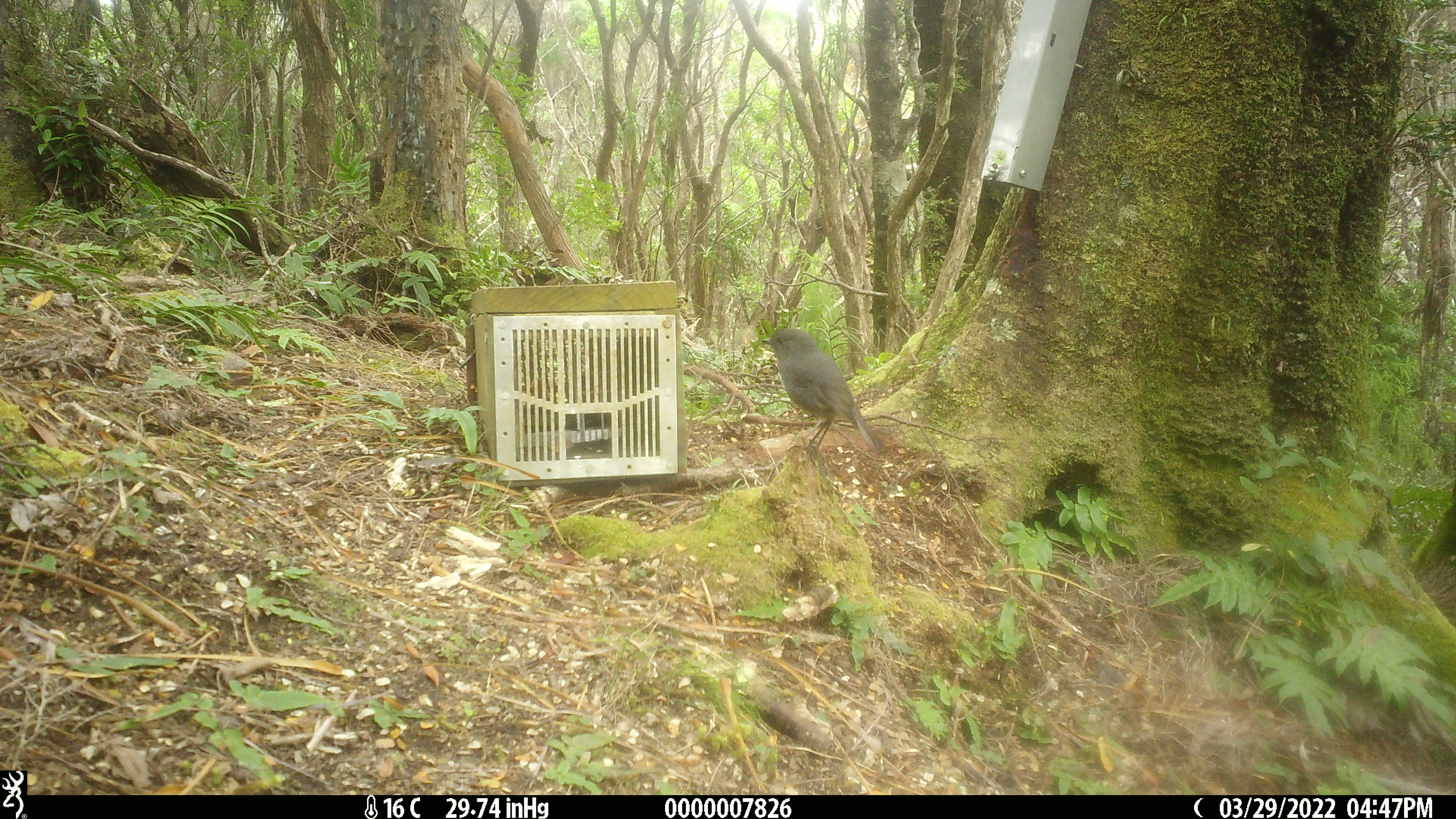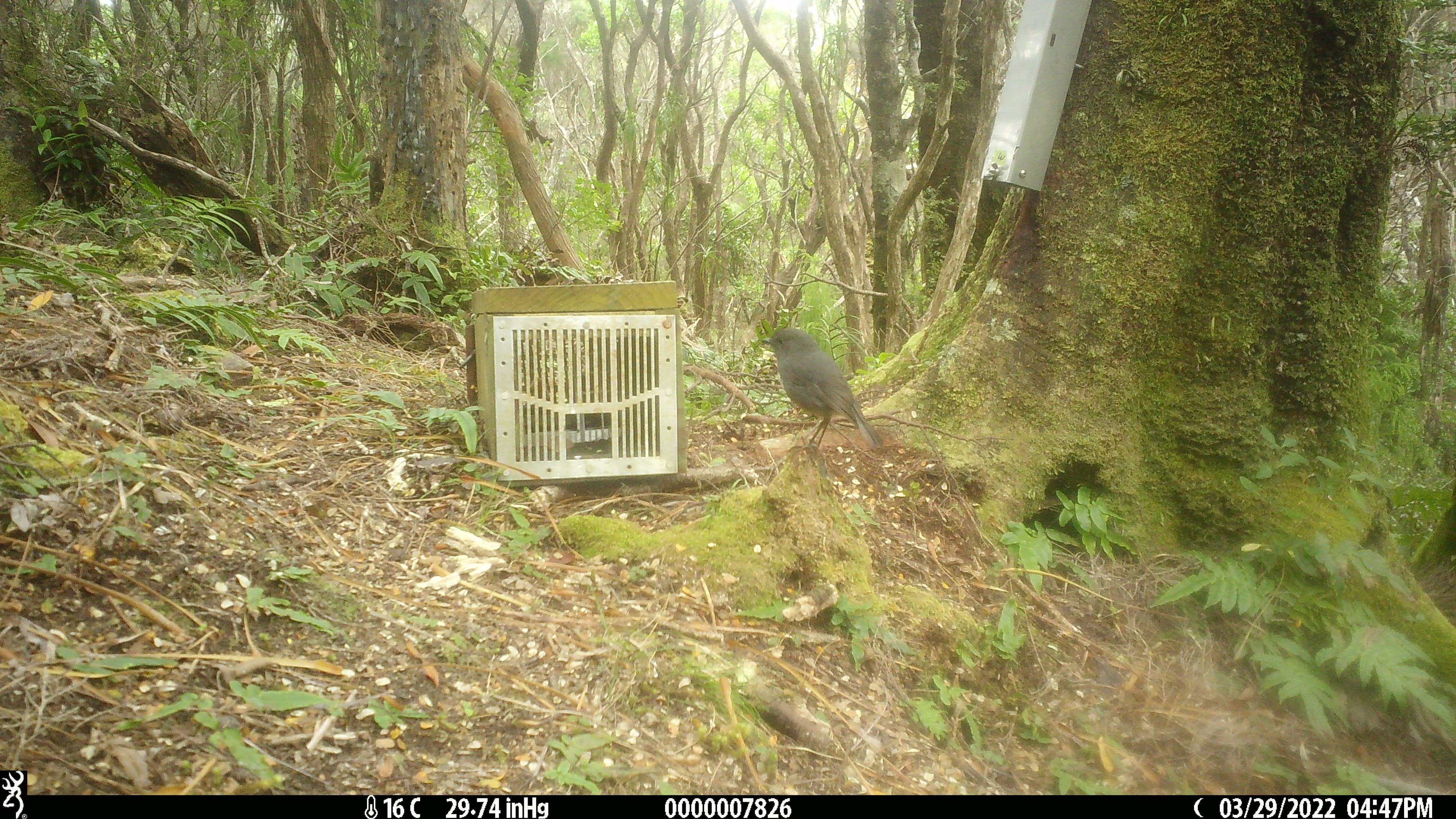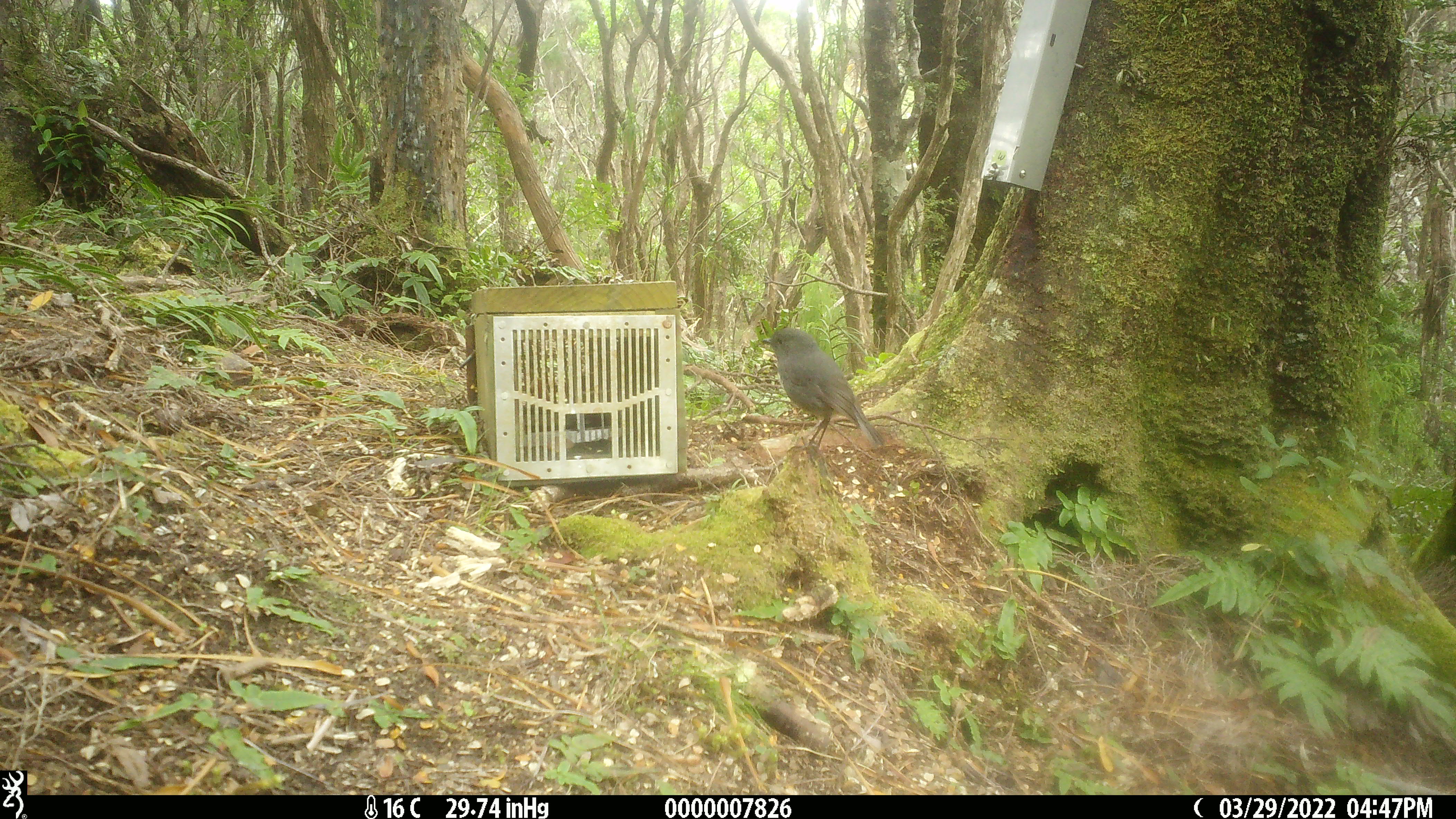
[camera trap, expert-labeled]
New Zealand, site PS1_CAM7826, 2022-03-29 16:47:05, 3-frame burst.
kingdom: Animalia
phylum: Chordata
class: Aves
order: Passeriformes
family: Petroicidae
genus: Petroica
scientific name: Petroica australis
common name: new zealand robin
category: robin